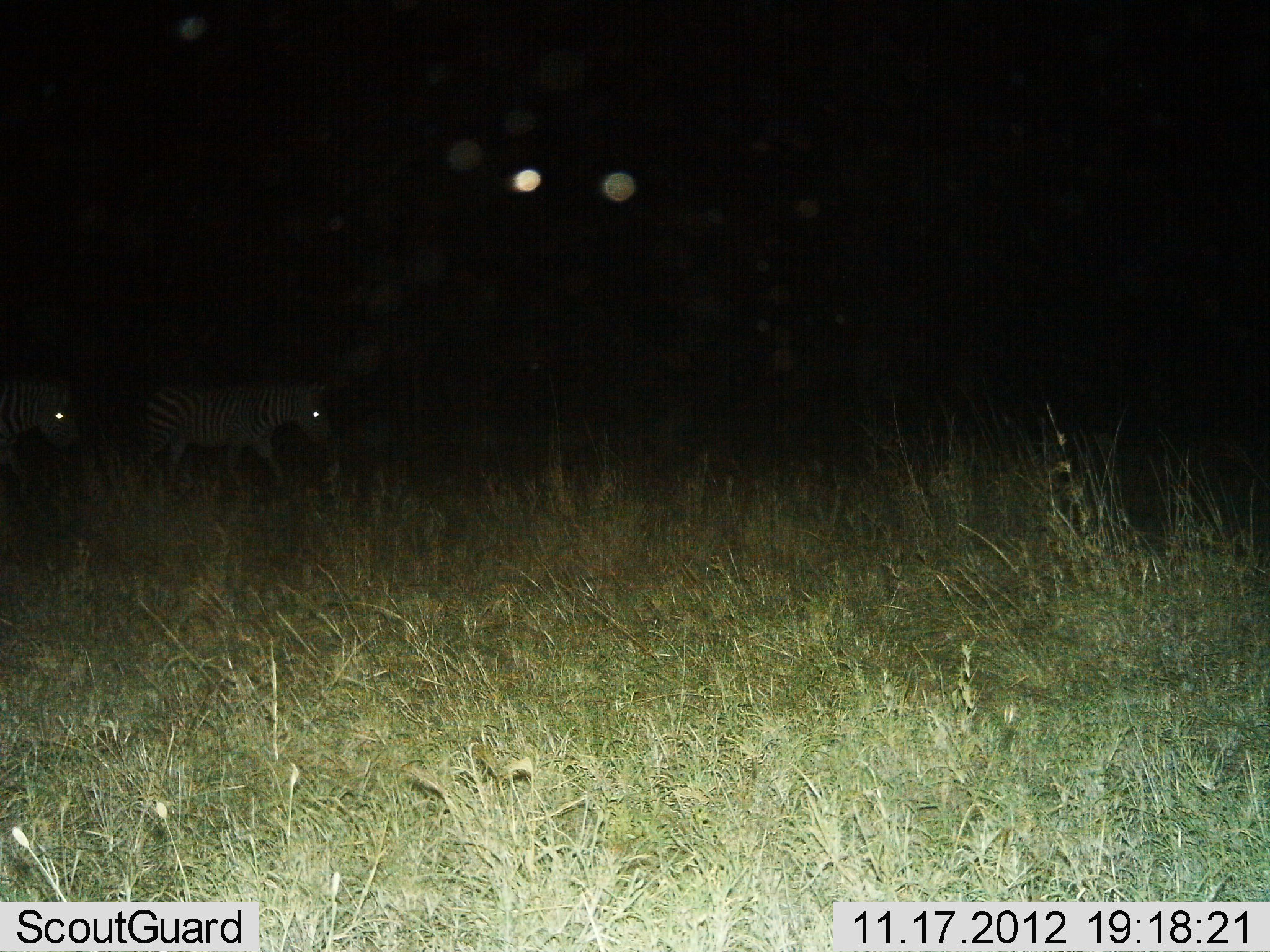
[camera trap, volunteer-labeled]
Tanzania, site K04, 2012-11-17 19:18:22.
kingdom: Animalia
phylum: Chordata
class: Mammalia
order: Perissodactyla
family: Equidae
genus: Equus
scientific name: Equus quagga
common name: plains zebra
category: zebra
Zebra (plains zebra) (Equus quagga), count 2. Behavior (volunteer vote fractions): standing 20%, resting 0%, moving 100%, interacting 0%. Young present (vote fraction): 0%. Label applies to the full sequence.